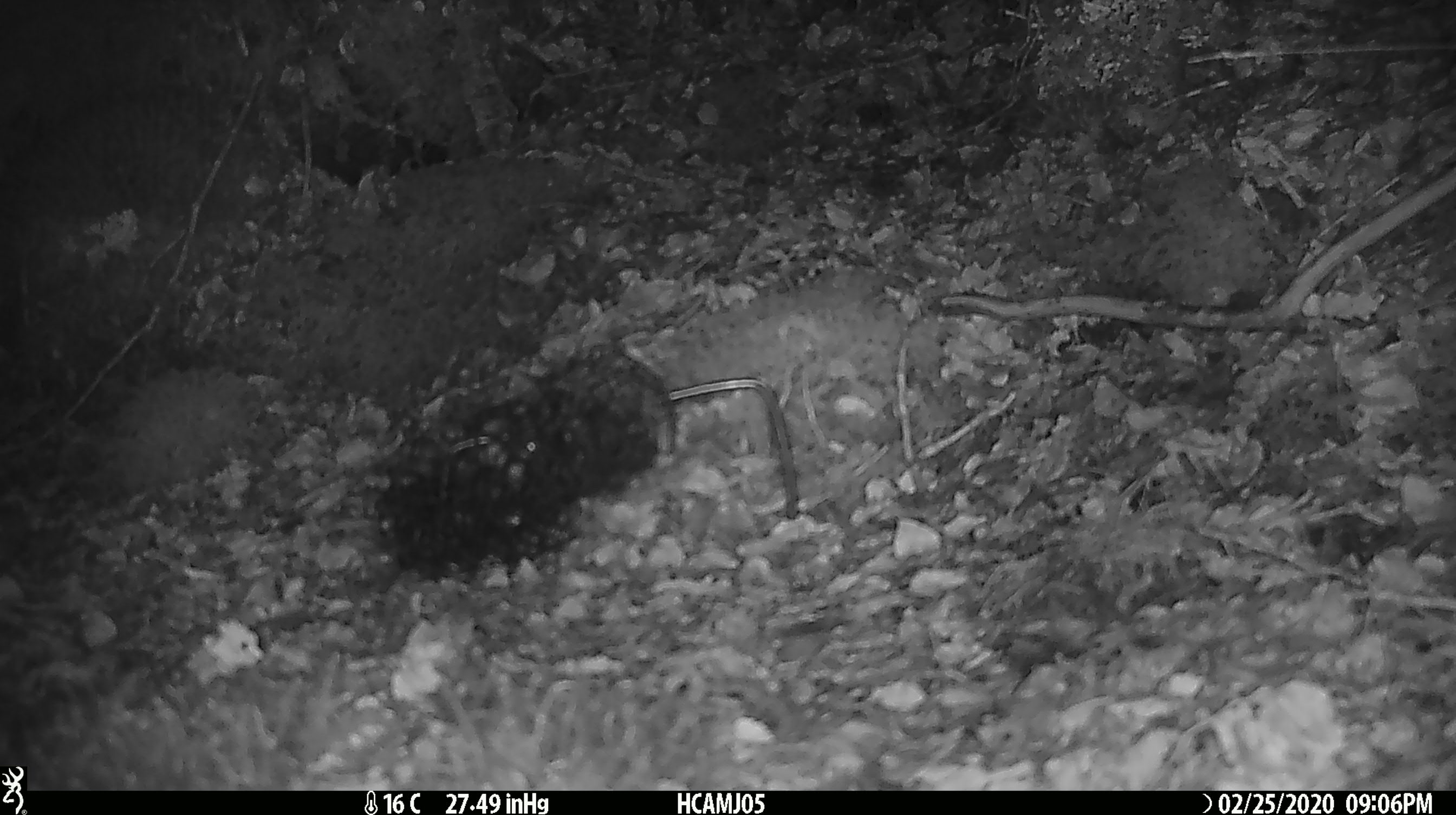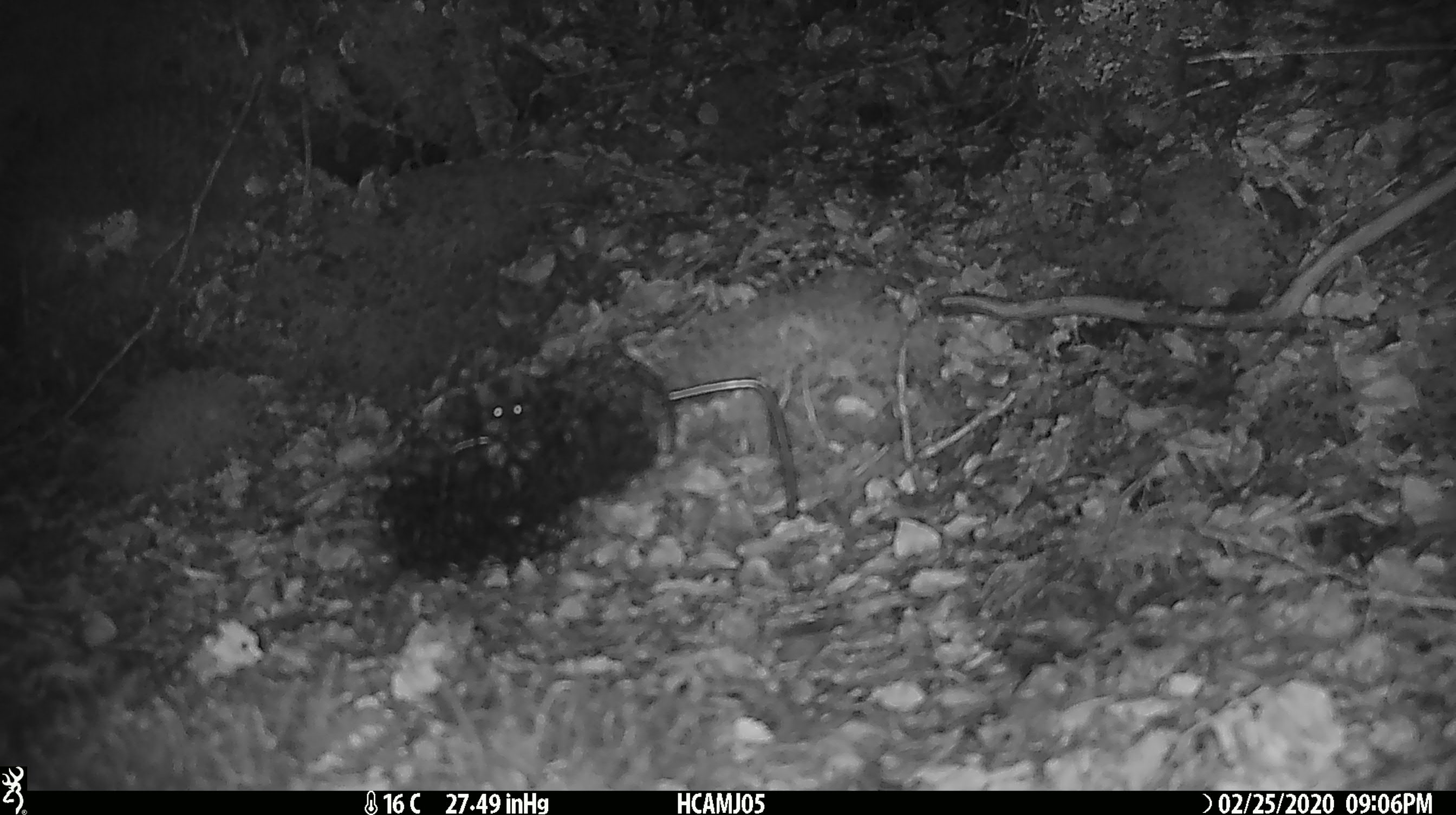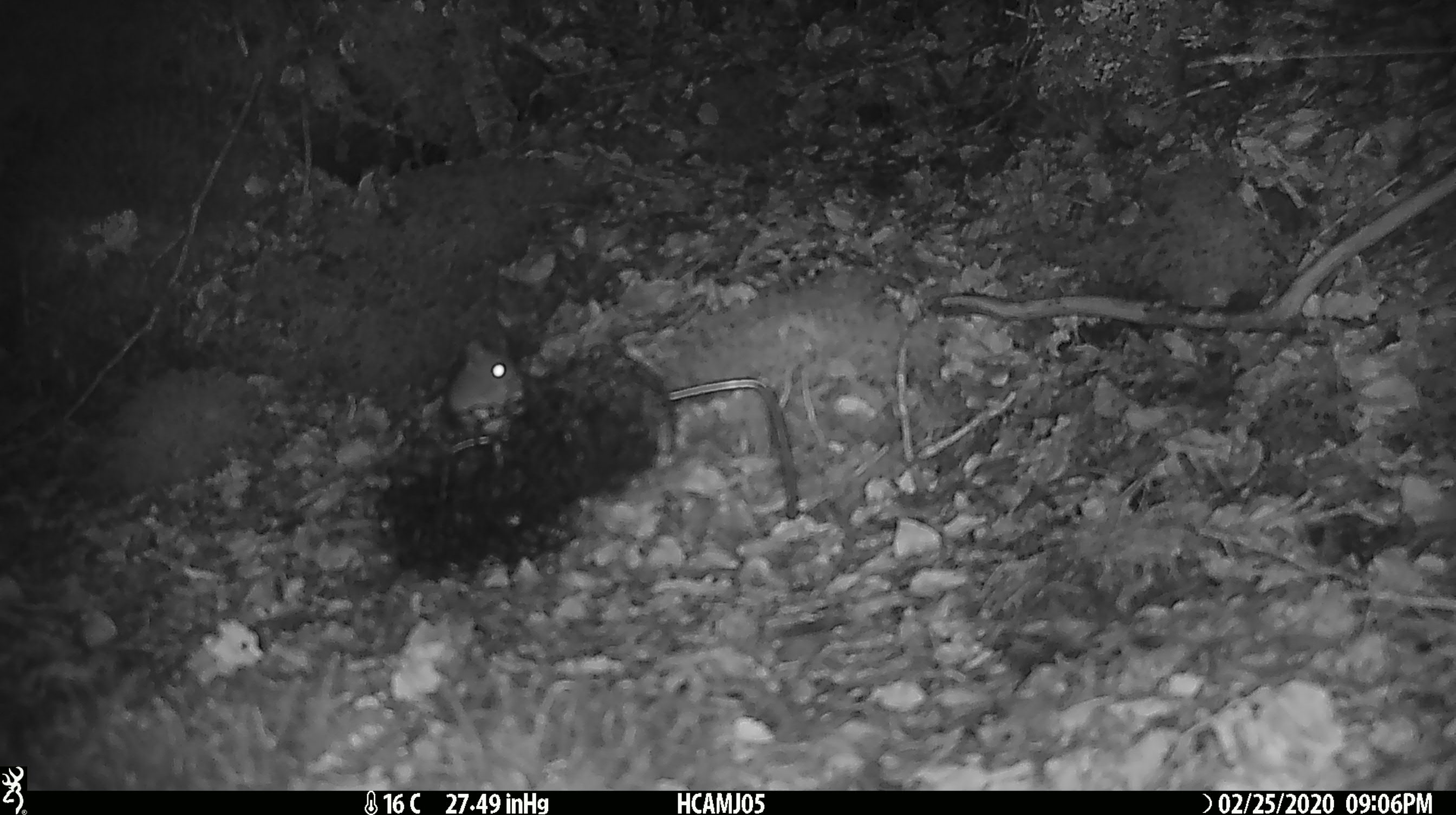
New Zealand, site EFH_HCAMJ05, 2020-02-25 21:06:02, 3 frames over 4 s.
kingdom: Animalia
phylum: Chordata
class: Mammalia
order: Rodentia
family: Muridae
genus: Mus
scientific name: Mus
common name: mouse